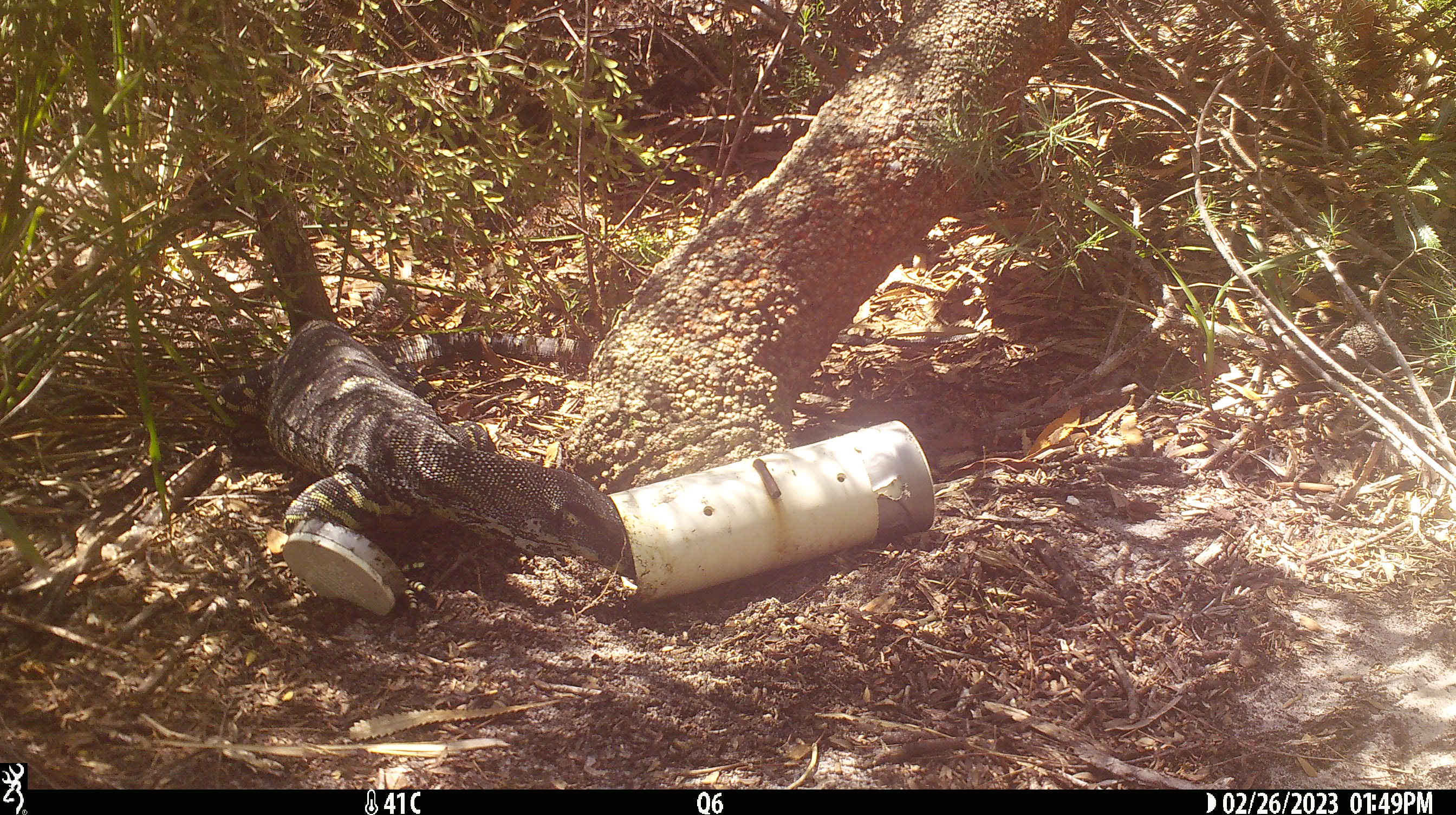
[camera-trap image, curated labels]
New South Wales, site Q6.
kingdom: Animalia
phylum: Chordata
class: Reptilia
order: Squamata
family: Varanidae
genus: Varanus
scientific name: Varanus varius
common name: lace monitor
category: goanna